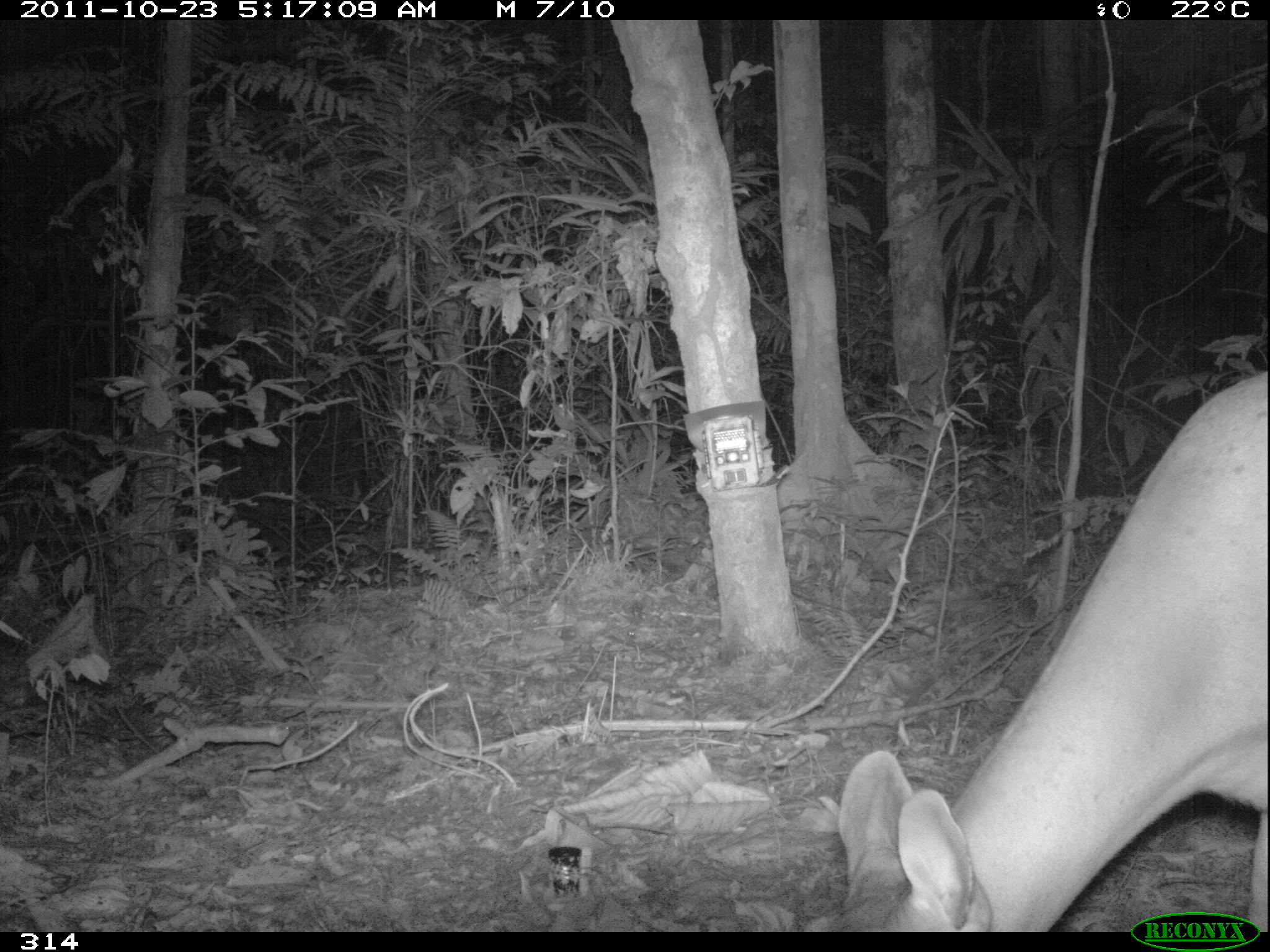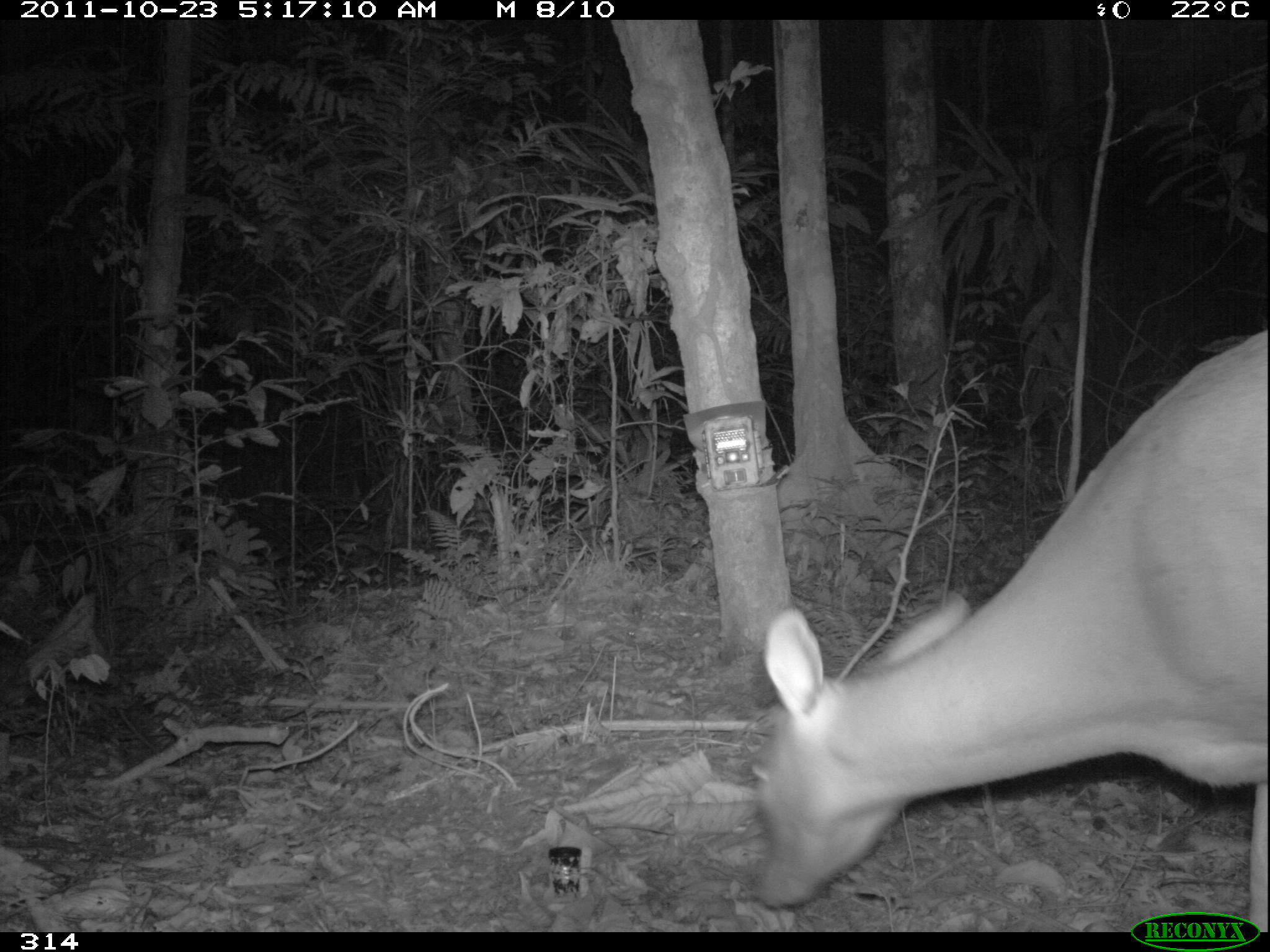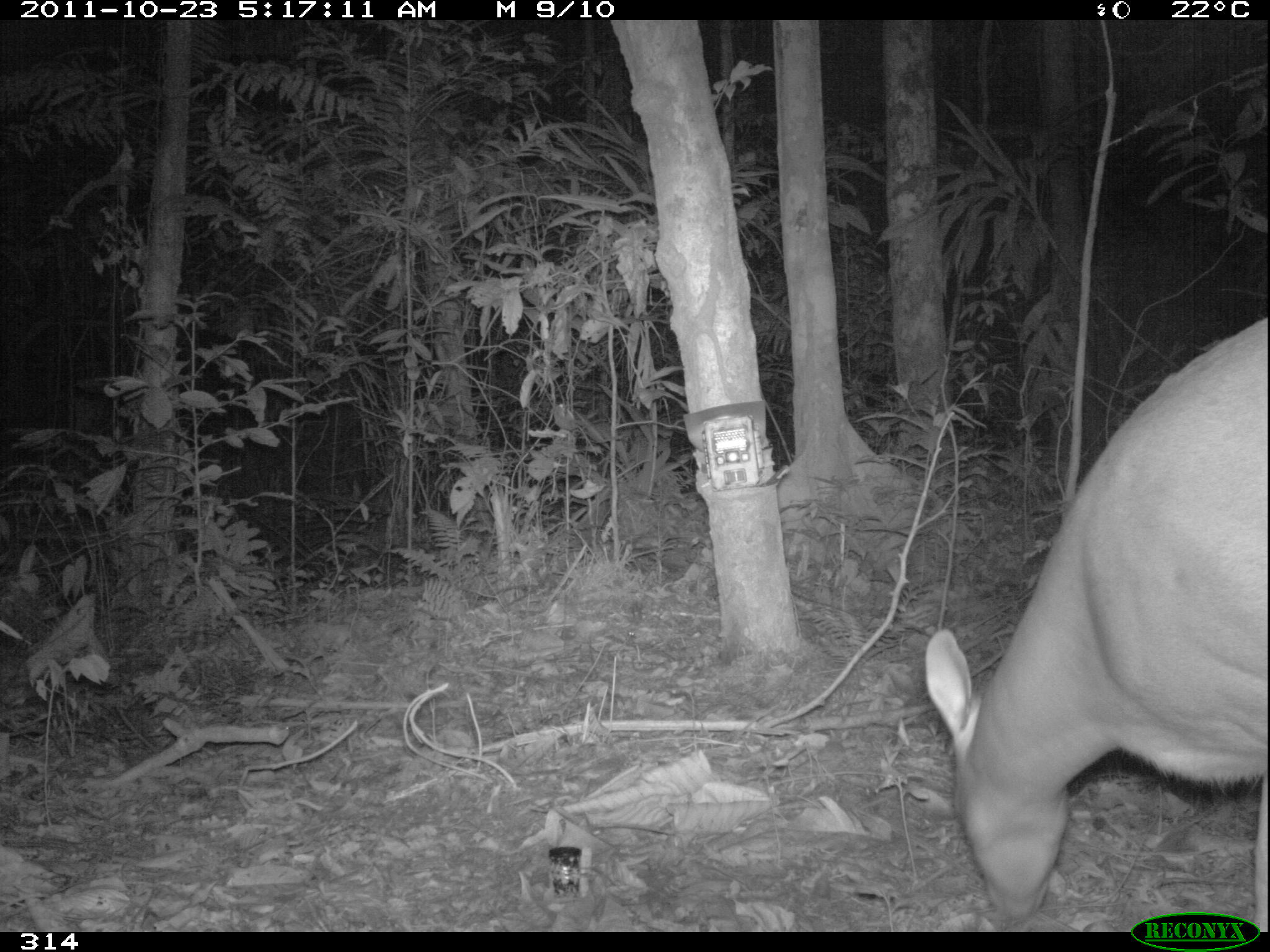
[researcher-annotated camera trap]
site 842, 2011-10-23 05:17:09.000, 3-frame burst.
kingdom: Animalia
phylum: Chordata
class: Mammalia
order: Artiodactyla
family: Cervidae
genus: Mazama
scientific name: Mazama americana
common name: red brocket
Mazama americana (red brocket).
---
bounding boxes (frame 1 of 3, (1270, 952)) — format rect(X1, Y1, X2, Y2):
mazama americana: rect(828, 367, 1267, 932)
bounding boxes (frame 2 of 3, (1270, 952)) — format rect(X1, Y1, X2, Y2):
mazama americana: rect(743, 325, 1267, 932)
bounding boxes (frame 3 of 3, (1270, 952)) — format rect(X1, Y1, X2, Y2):
mazama americana: rect(920, 311, 1267, 932)